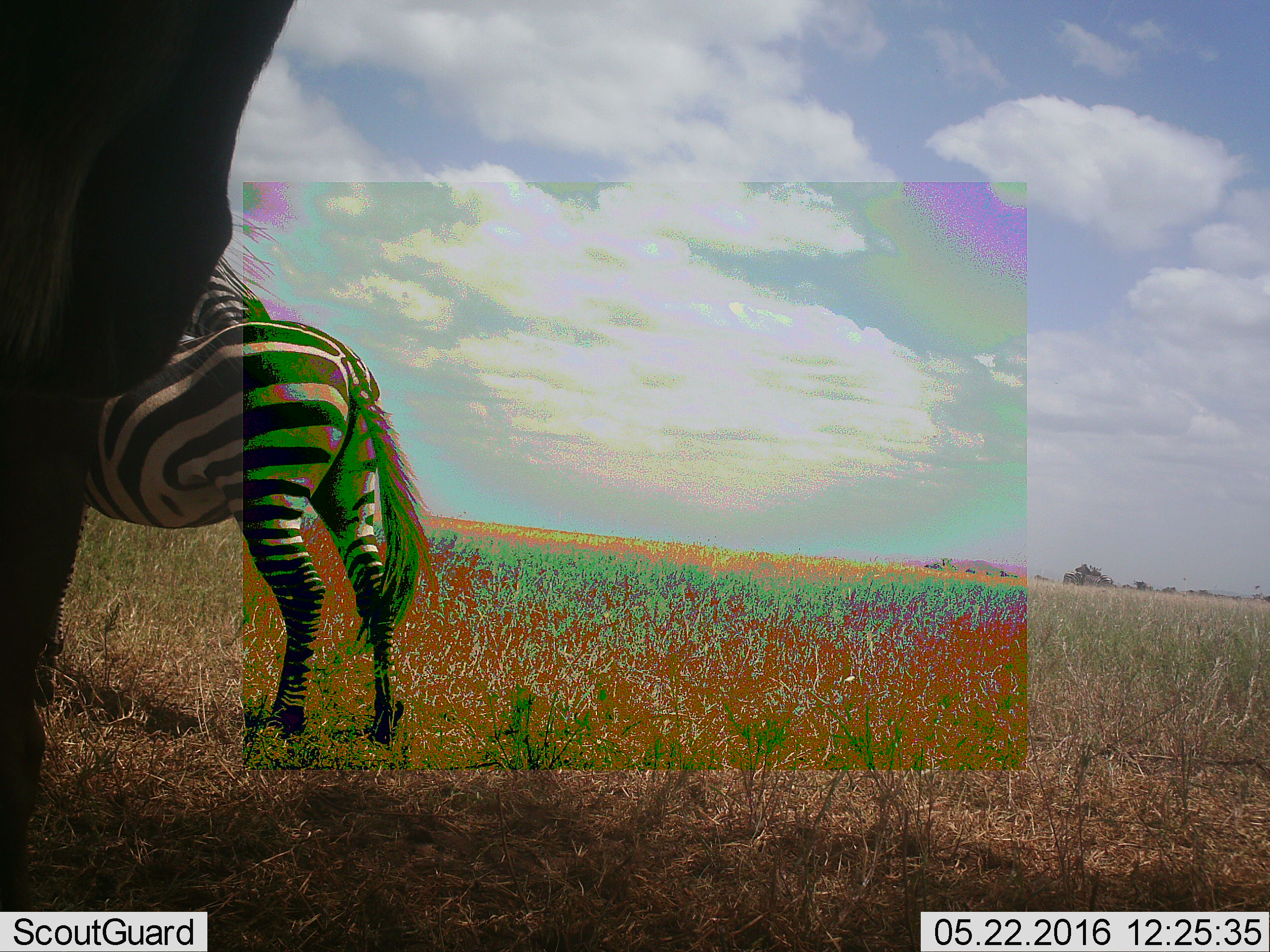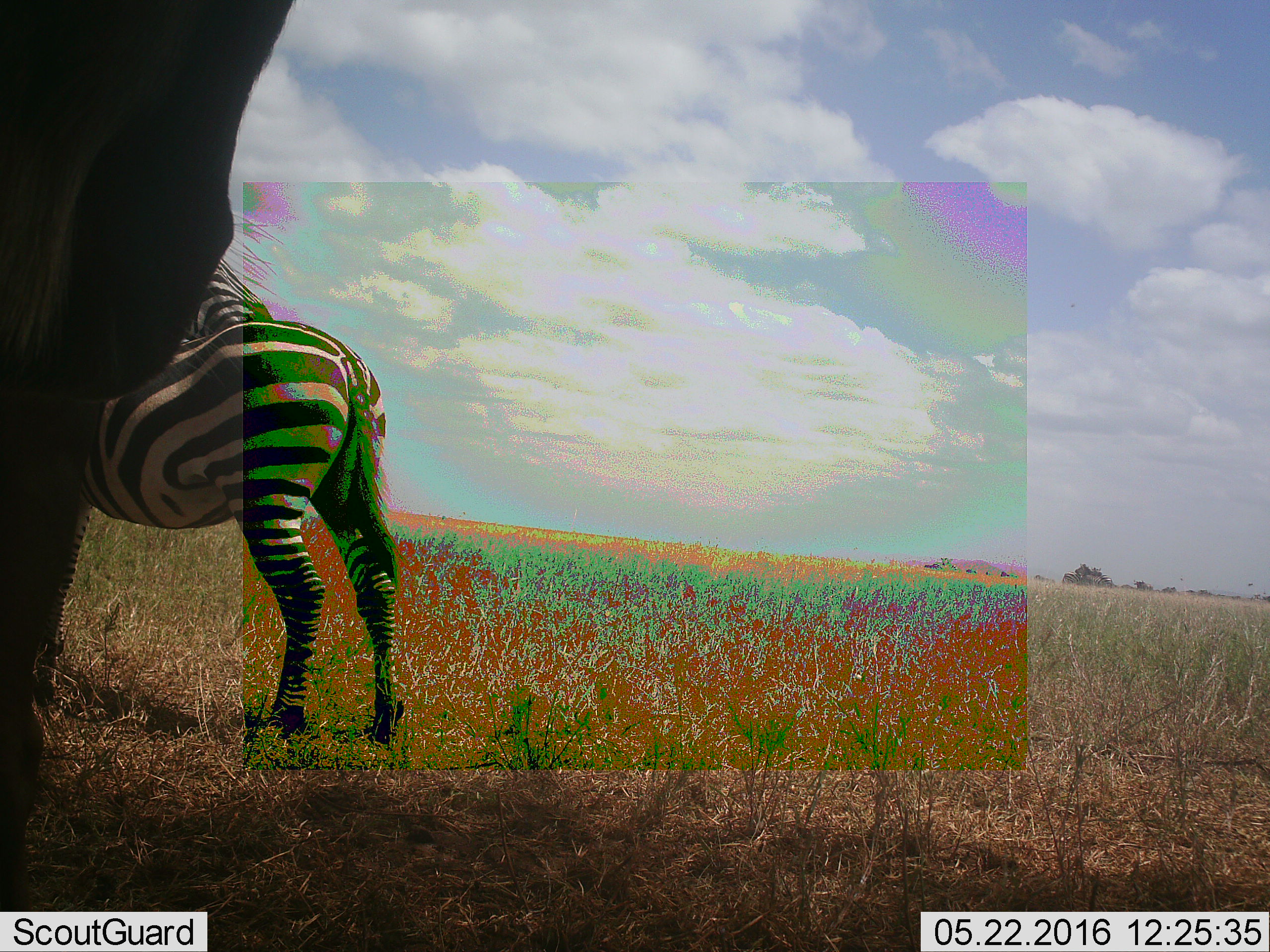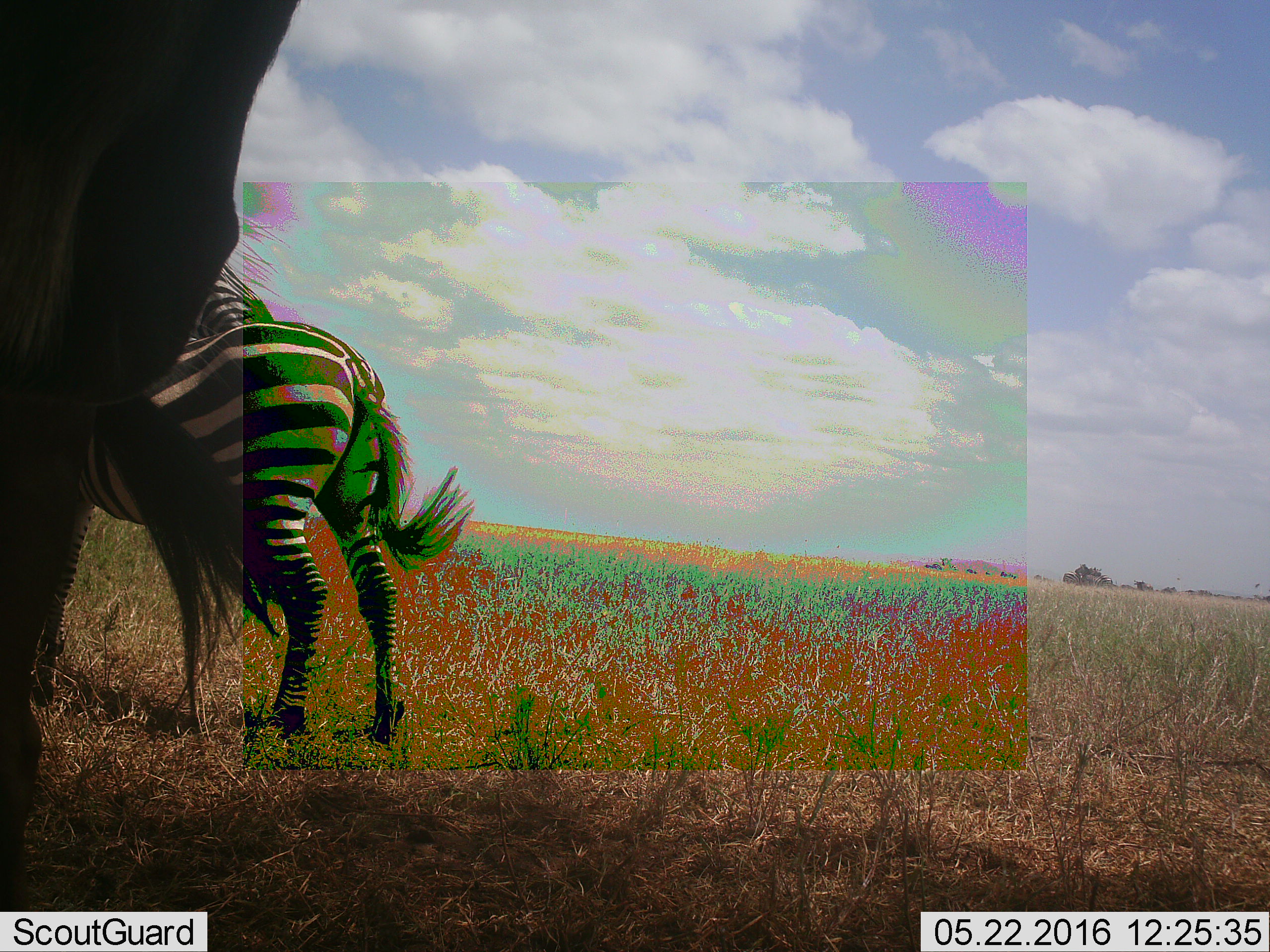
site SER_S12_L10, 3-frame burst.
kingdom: Animalia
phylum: Chordata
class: Mammalia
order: Perissodactyla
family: Equidae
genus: Equus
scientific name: Equus quagga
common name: plains zebra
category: zebraplains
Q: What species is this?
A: Zebraplains (plains zebra) (Equus quagga).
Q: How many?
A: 1.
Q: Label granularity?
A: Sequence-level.